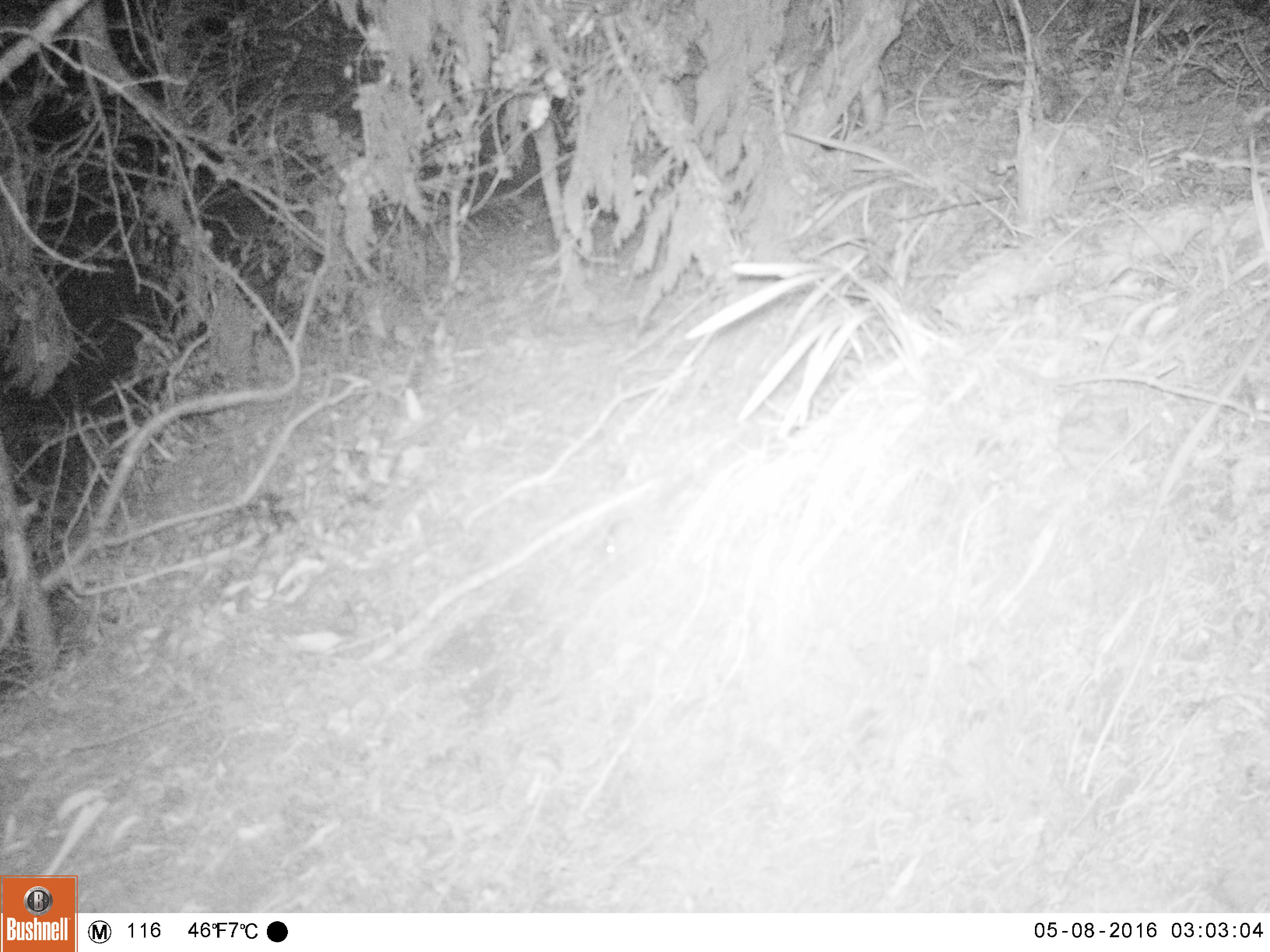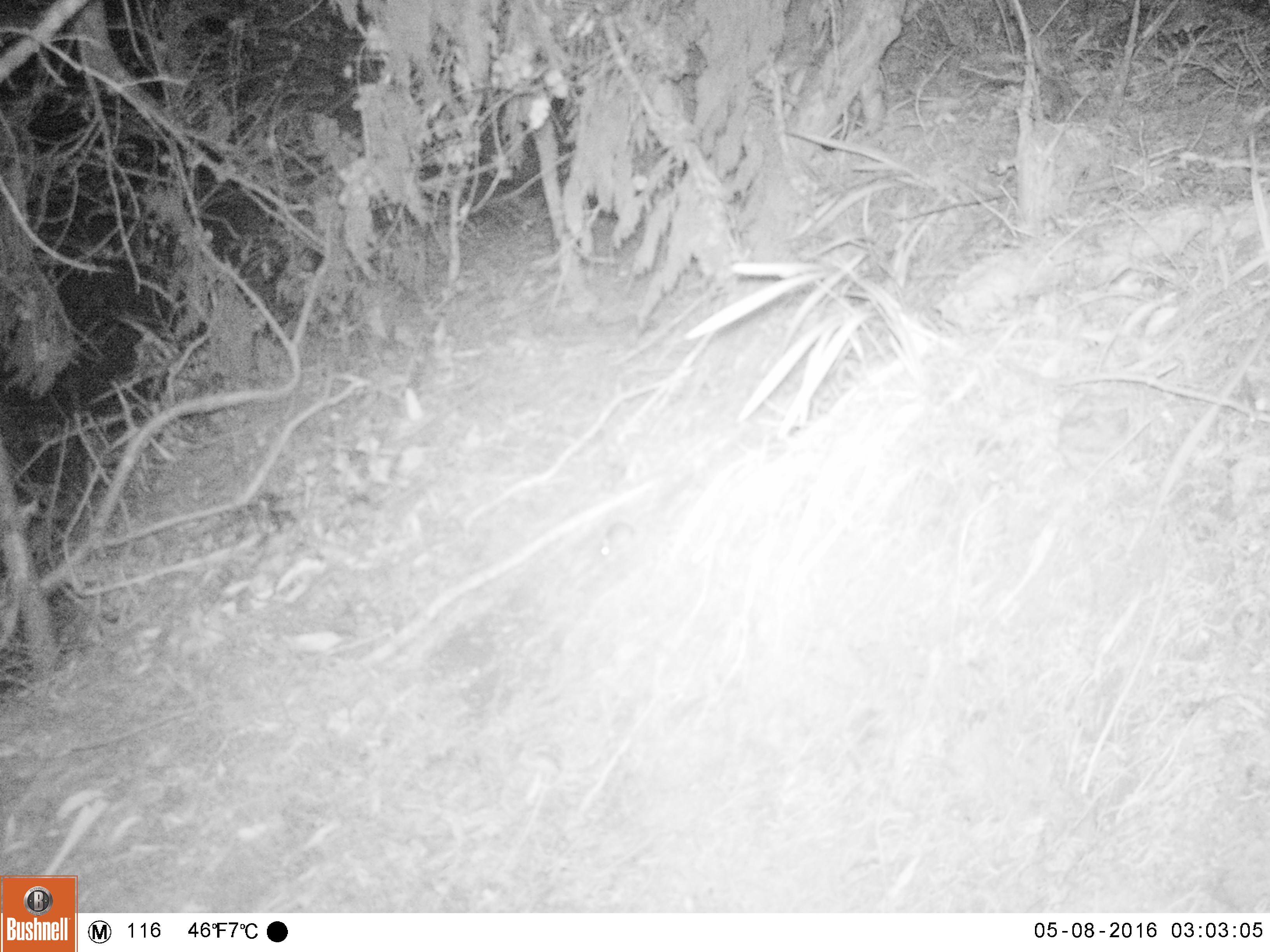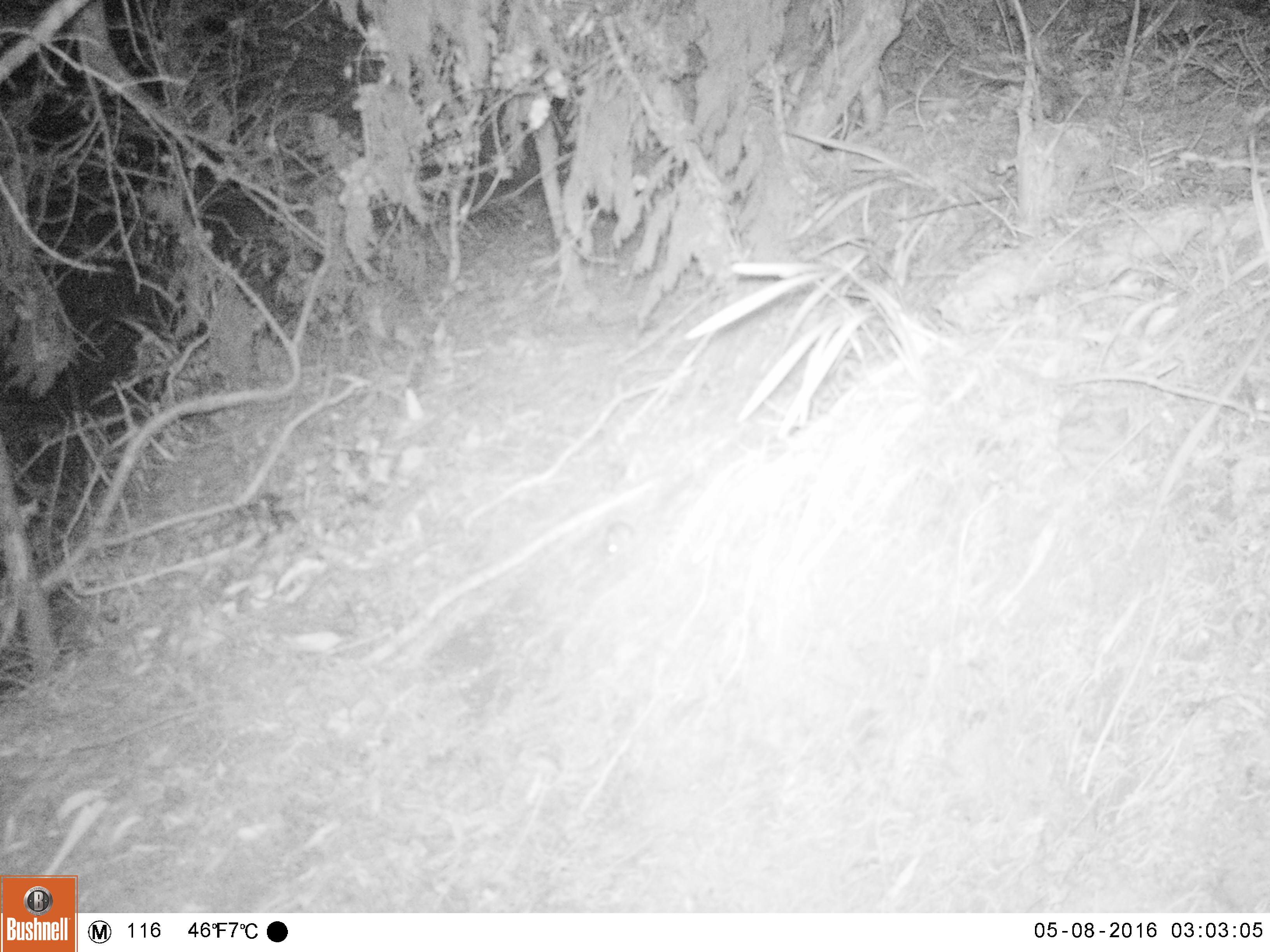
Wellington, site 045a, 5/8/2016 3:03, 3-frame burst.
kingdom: Animalia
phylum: Chordata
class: Mammalia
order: Rodentia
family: Muridae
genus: Mus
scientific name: Mus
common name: mouse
Mouse (Mus).